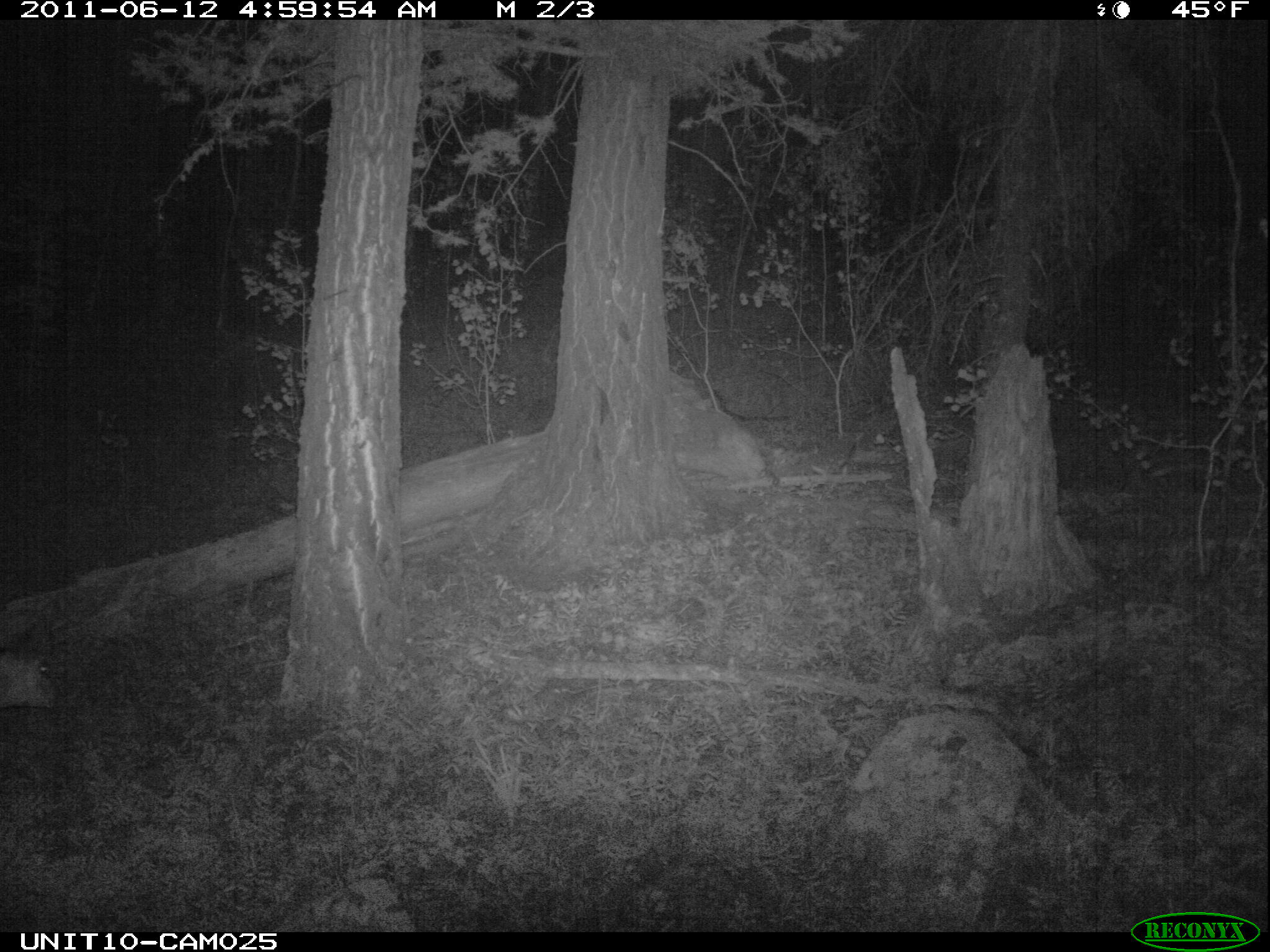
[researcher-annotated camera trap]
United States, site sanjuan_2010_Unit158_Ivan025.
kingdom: Animalia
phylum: Chordata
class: Mammalia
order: Artiodactyla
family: Cervidae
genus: Odocoileus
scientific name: Odocoileus hemionus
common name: mule deer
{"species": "Odocoileus hemionus (mule deer)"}